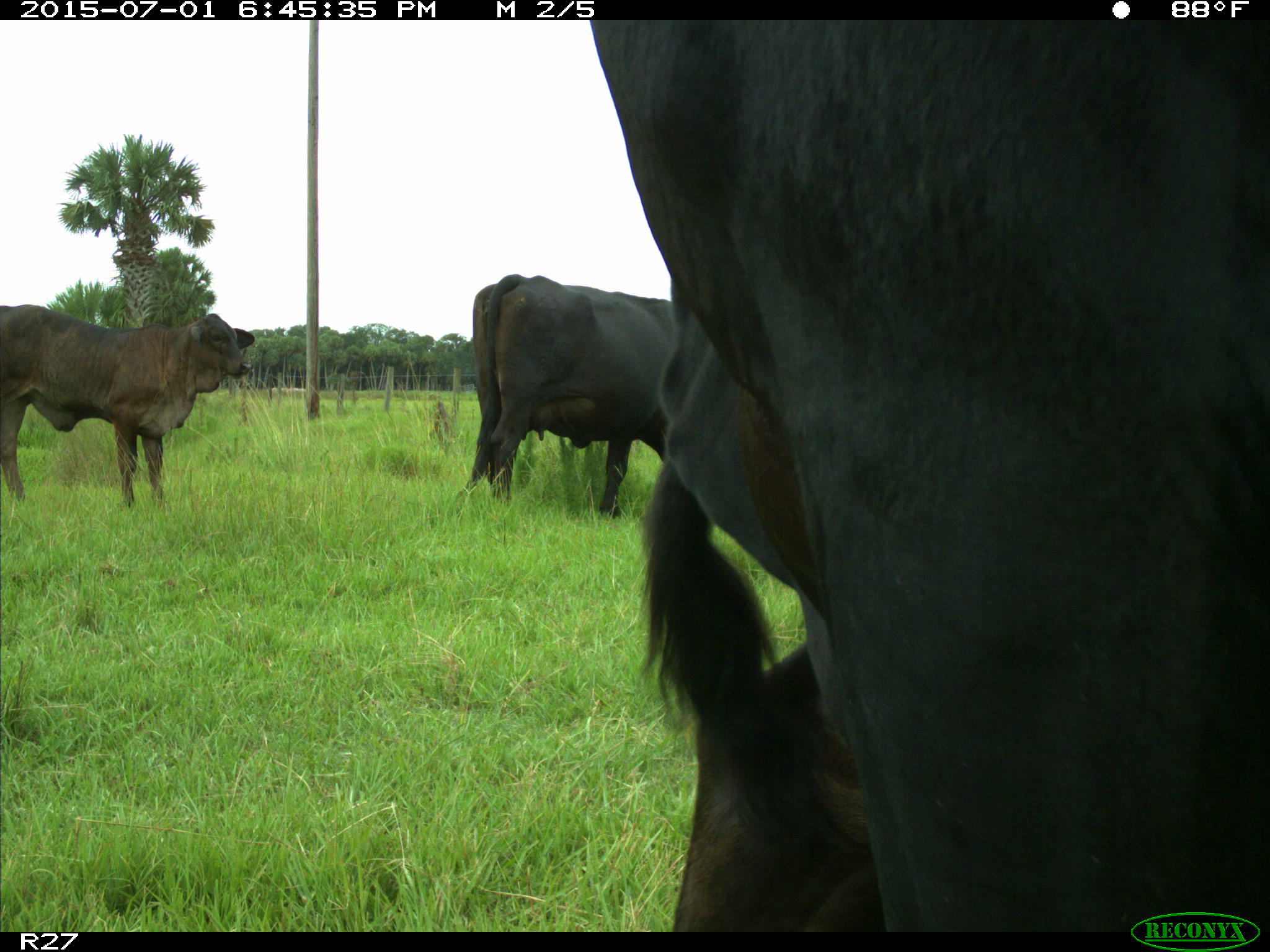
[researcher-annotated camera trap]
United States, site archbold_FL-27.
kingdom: Animalia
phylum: Chordata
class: Mammalia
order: Artiodactyla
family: Bovidae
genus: Bos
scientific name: Bos taurus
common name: domestic cow